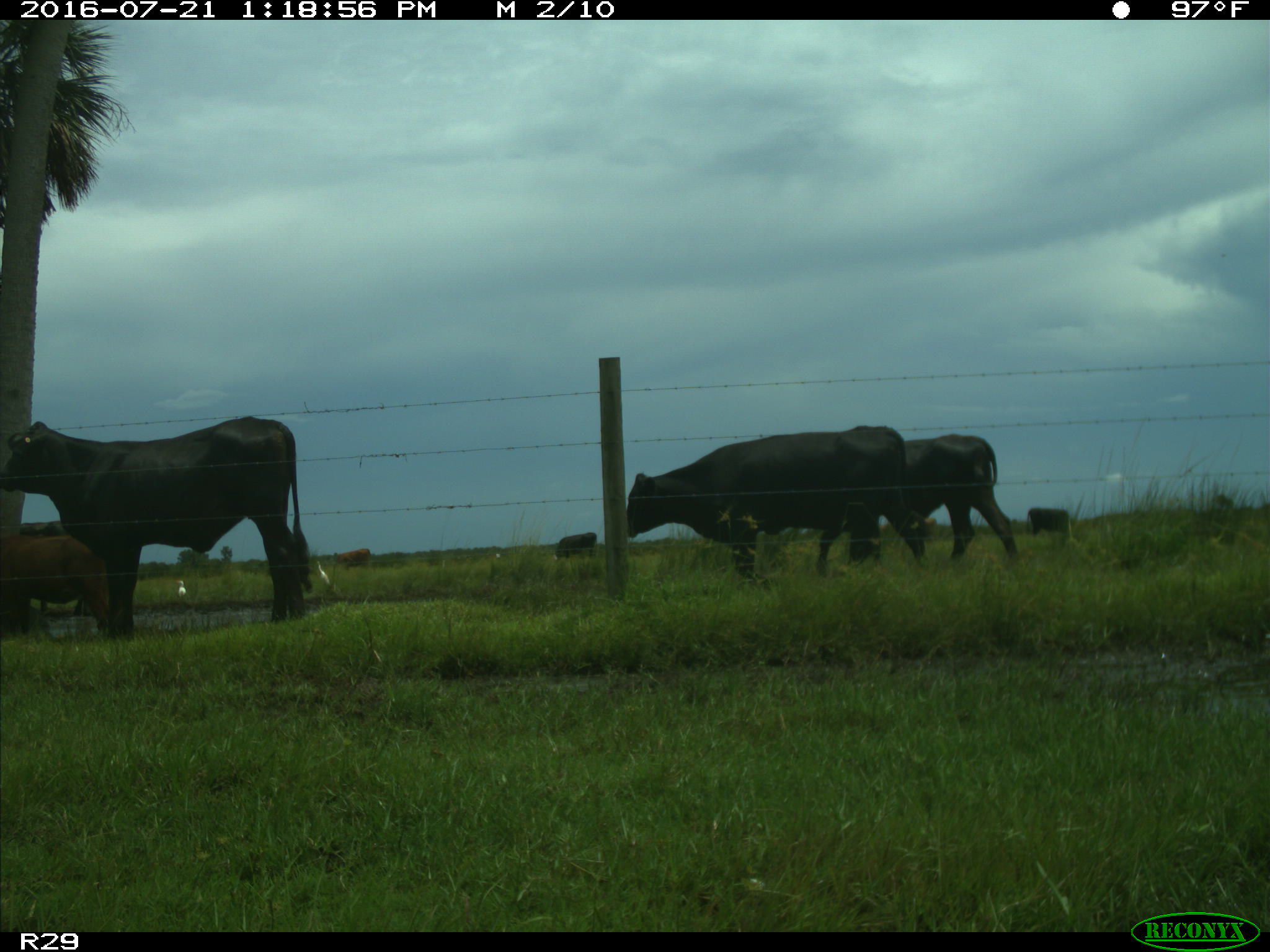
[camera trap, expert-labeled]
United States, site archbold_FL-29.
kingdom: Animalia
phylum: Chordata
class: Mammalia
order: Artiodactyla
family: Bovidae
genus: Bos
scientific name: Bos taurus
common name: domestic cow